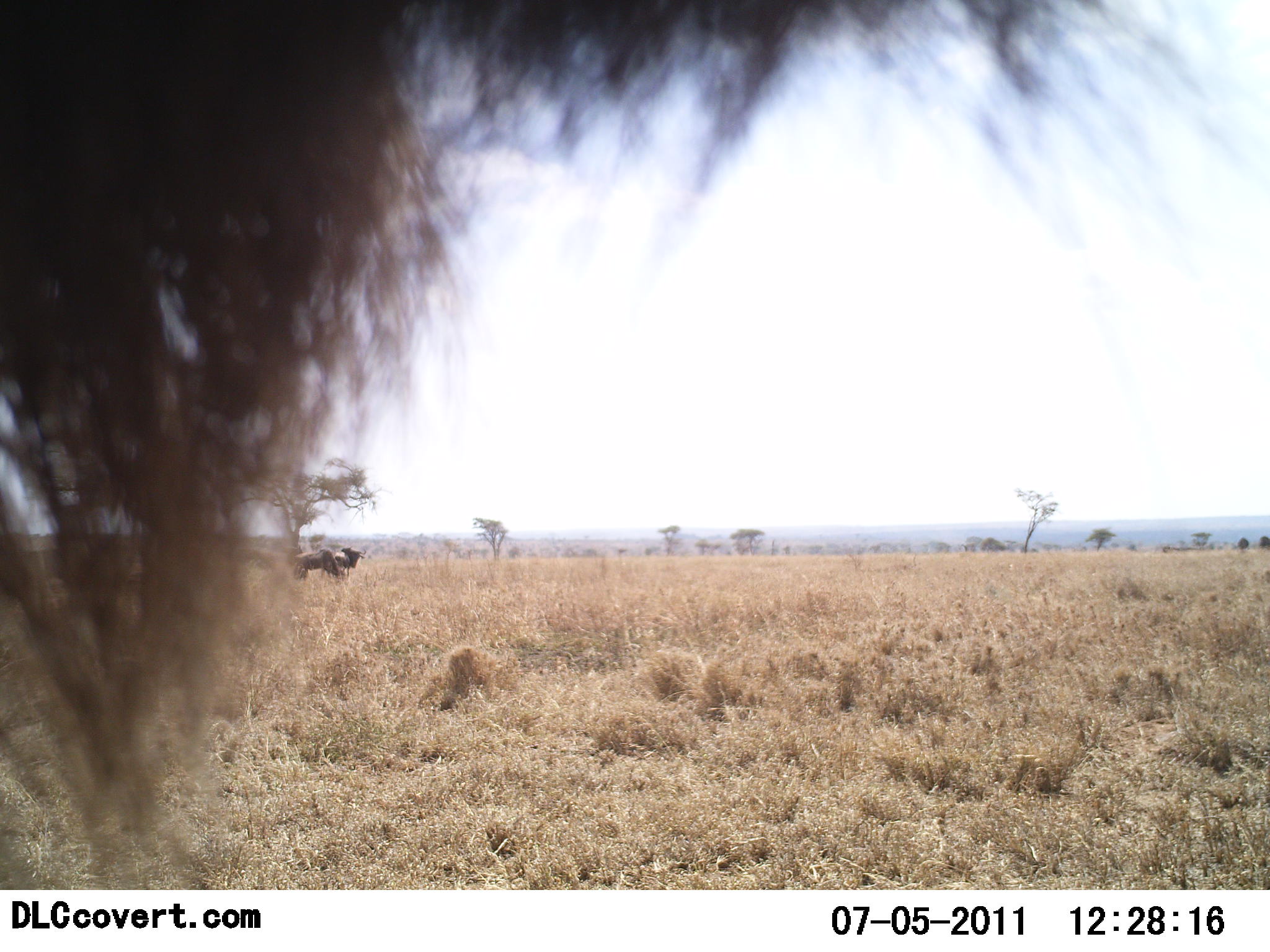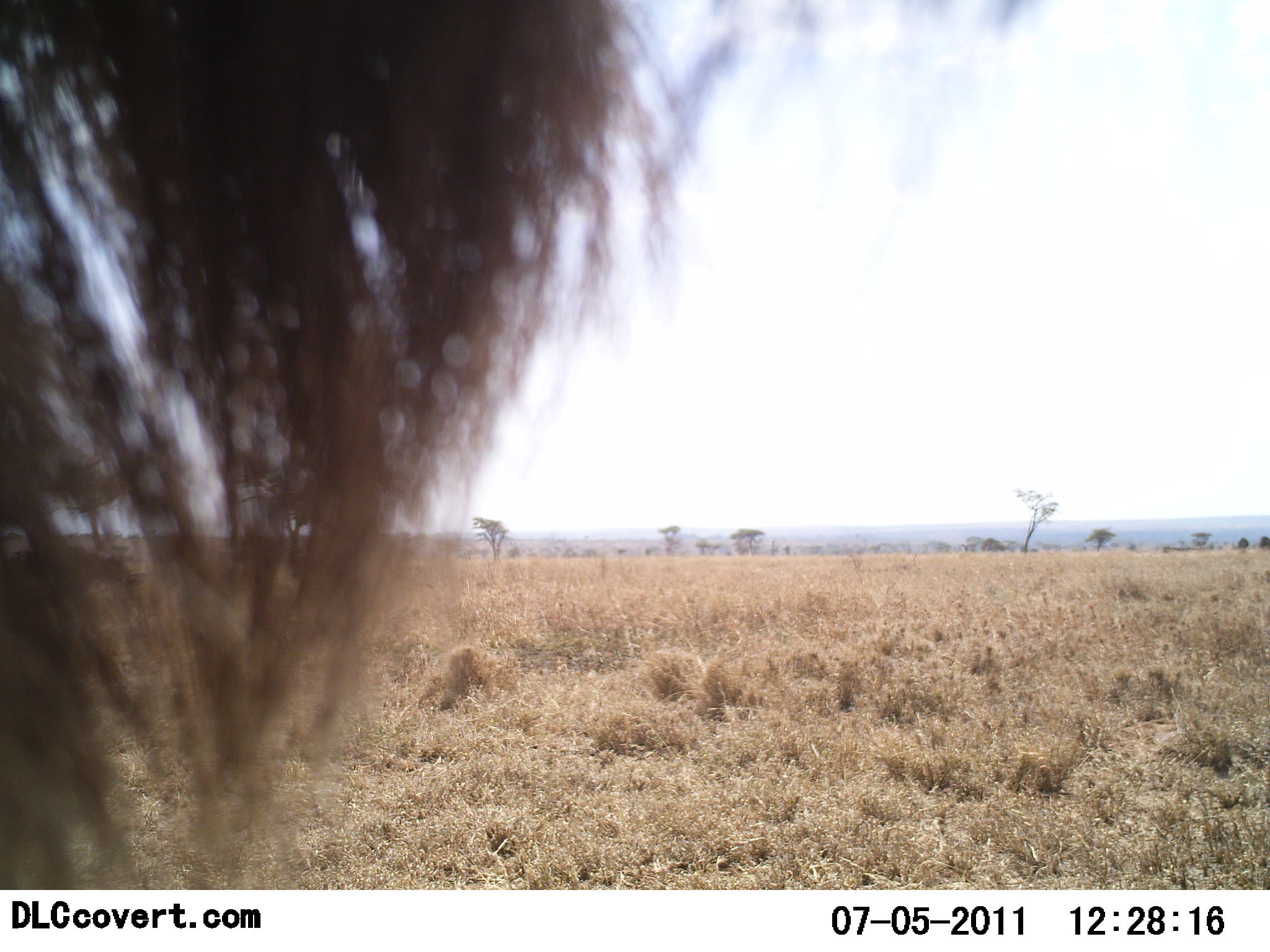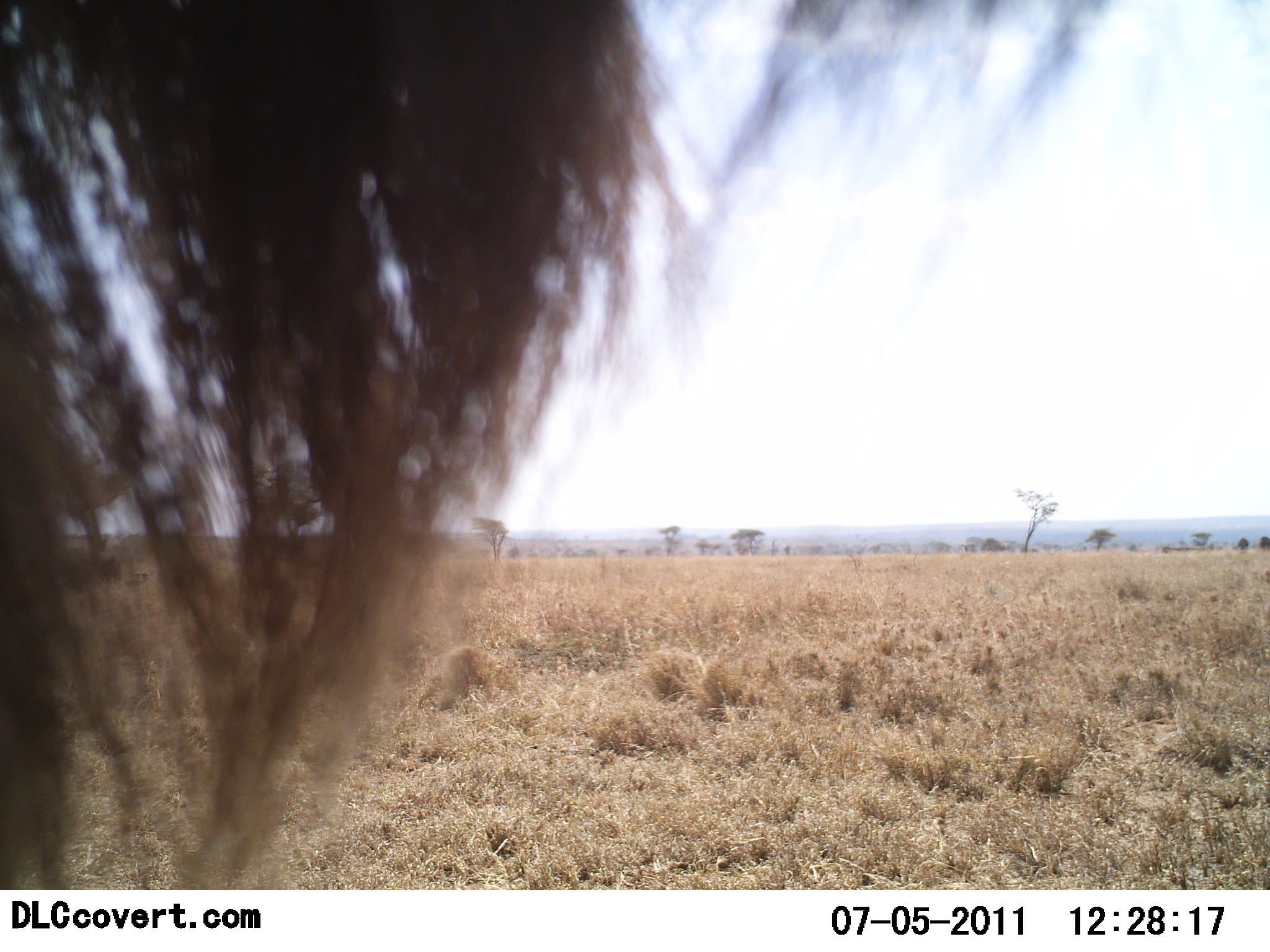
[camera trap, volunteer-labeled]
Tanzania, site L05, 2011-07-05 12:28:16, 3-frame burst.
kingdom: Animalia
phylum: Chordata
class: Mammalia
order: Artiodactyla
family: Bovidae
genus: Connochaetes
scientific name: Connochaetes taurinus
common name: blue wildebeest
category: wildebeest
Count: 2.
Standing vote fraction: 92%.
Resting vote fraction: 0%.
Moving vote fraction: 0%.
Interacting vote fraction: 0%.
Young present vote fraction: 0%.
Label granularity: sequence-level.